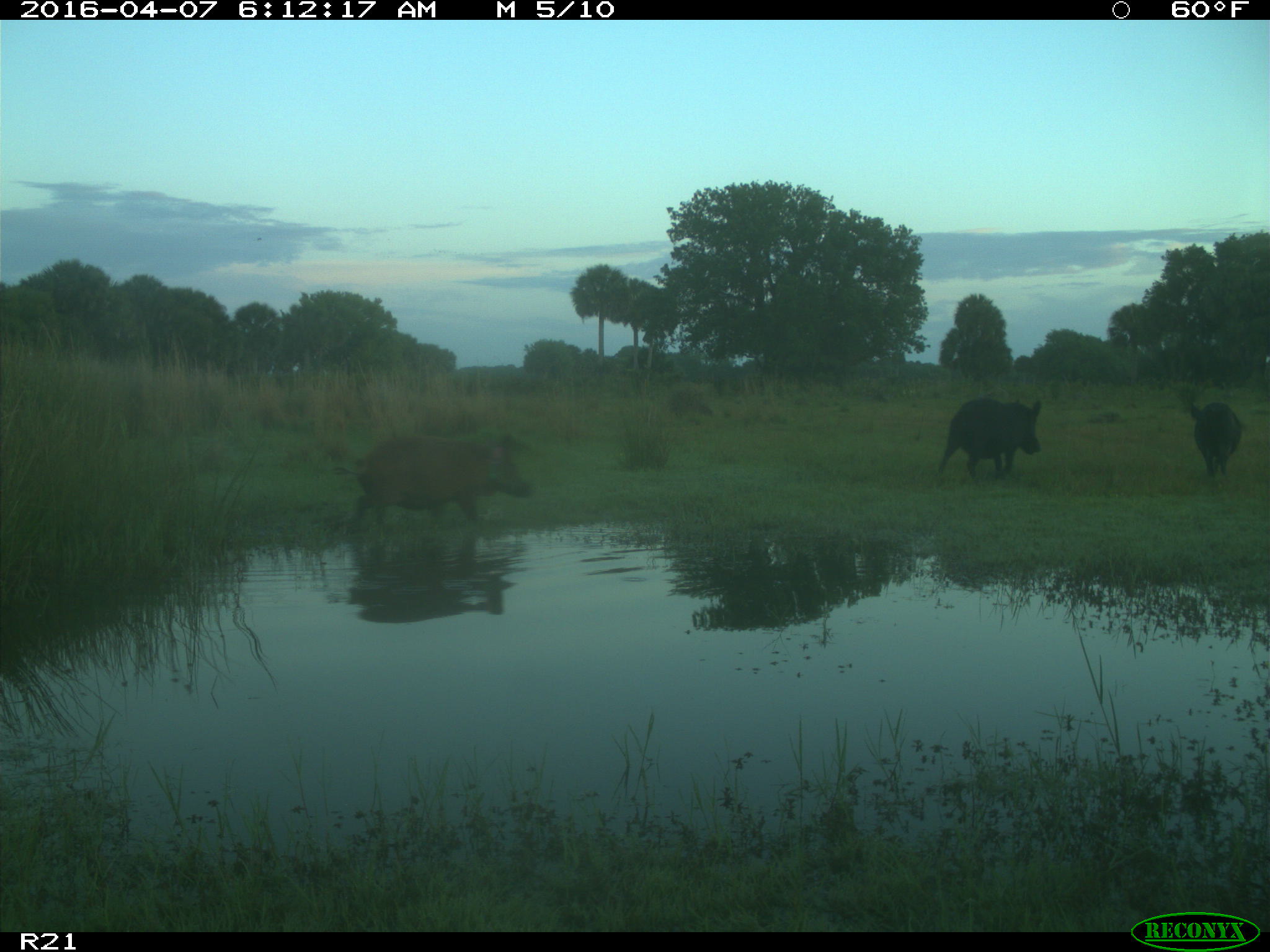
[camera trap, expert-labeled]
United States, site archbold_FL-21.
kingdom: Animalia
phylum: Chordata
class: Mammalia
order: Artiodactyla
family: Suidae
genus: Sus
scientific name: Sus scrofa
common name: wild boar